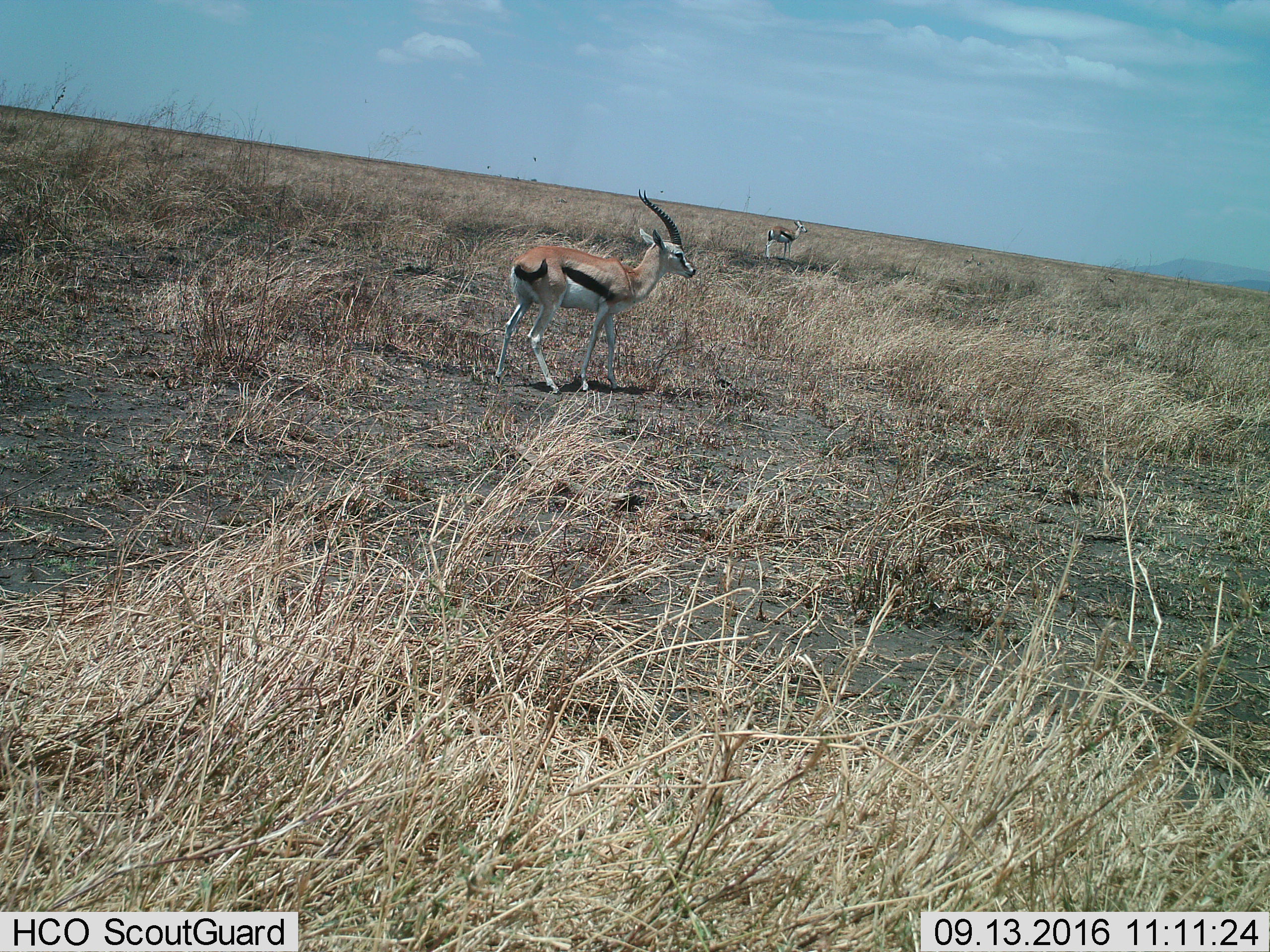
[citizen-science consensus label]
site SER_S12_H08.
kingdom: Animalia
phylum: Chordata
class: Mammalia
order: Artiodactyla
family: Bovidae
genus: Eudorcas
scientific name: Eudorcas thomsonii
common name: thomson's gazelle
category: gazellethomsons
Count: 2.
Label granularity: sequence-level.